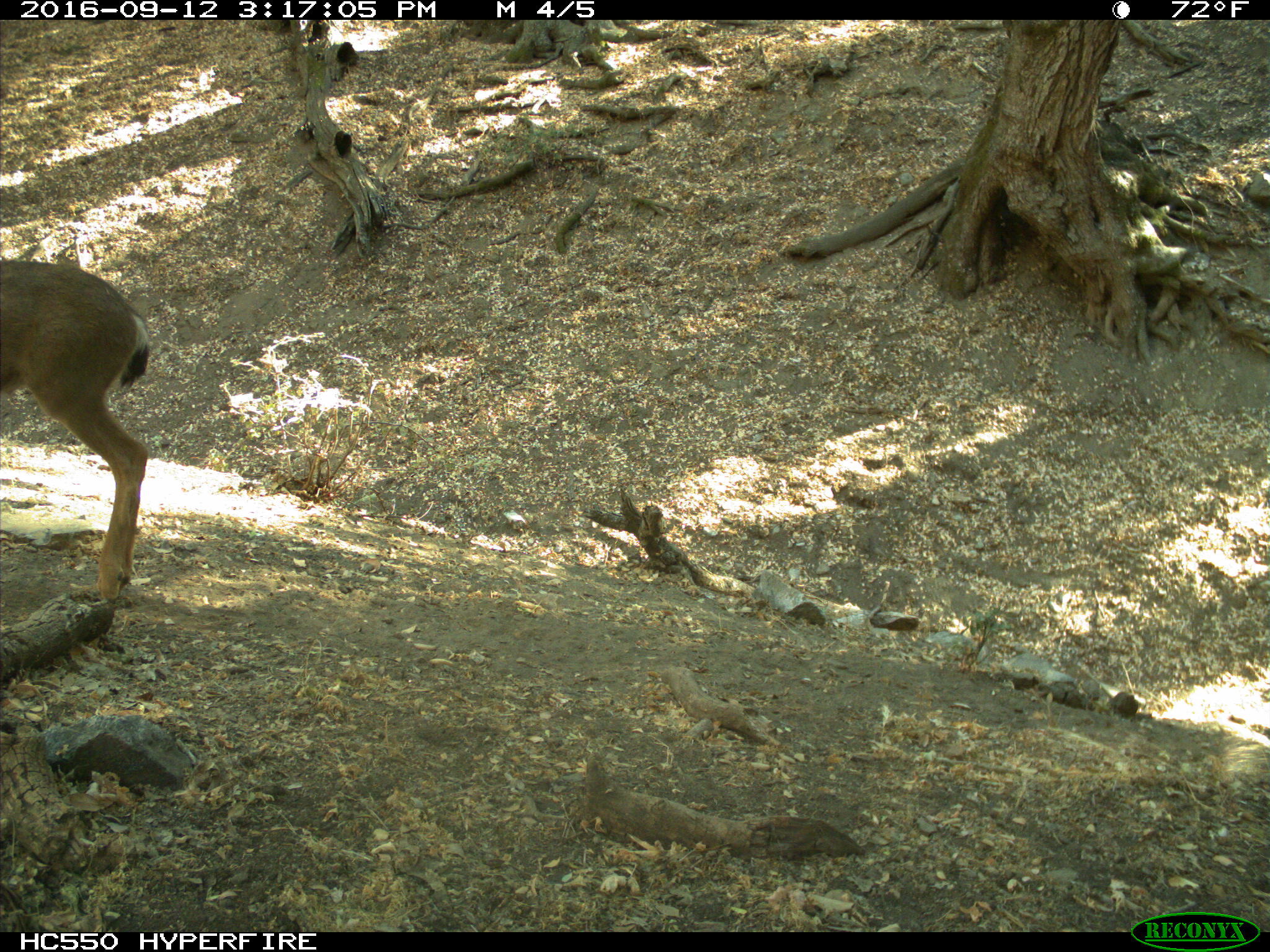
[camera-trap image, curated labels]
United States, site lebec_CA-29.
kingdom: Animalia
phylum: Chordata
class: Mammalia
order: Artiodactyla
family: Cervidae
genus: Odocoileus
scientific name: Odocoileus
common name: deer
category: unidentified deer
Unidentified deer (deer) (Odocoileus).